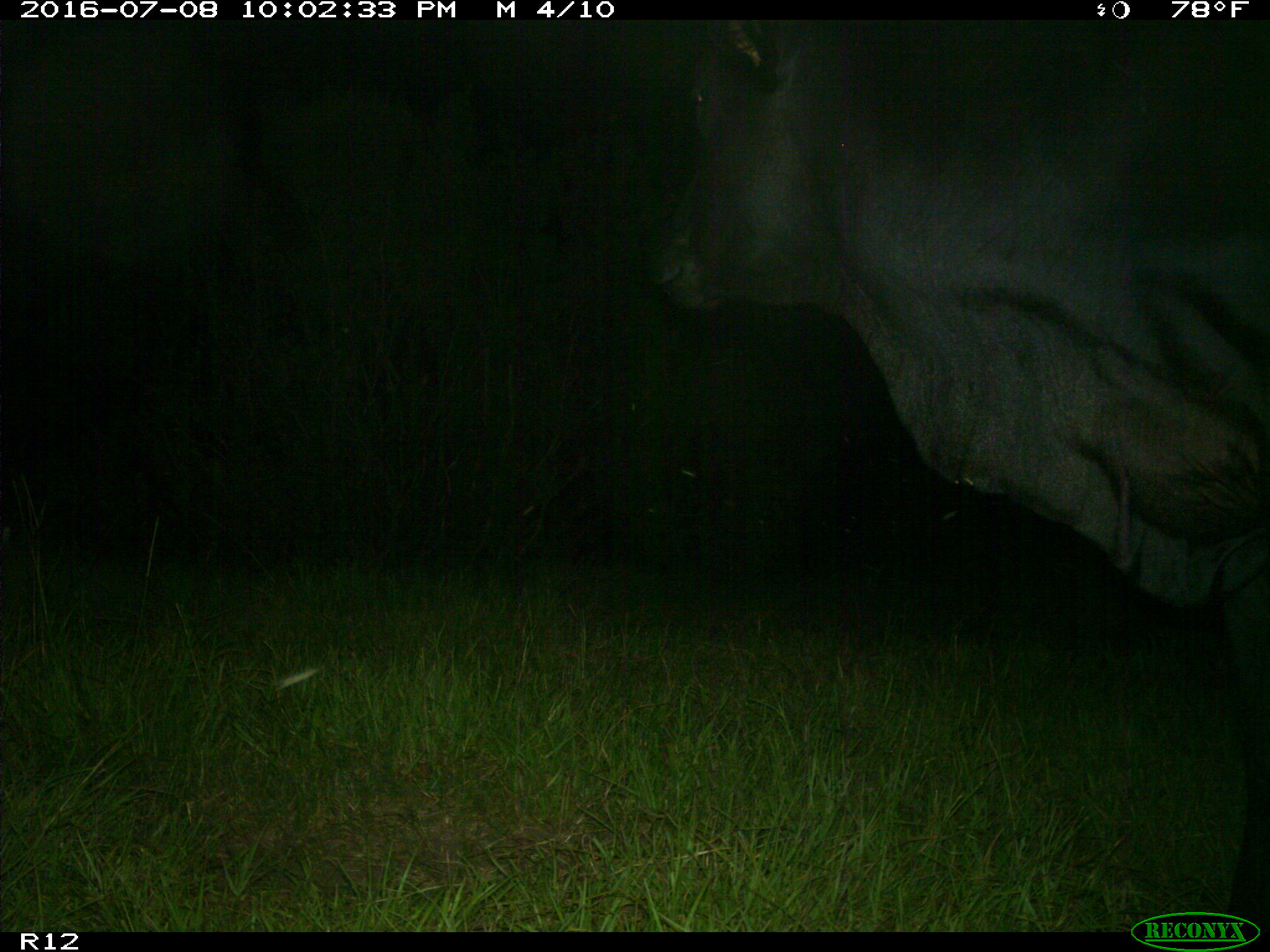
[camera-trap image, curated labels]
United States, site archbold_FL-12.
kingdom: Animalia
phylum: Chordata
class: Mammalia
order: Artiodactyla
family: Bovidae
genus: Bos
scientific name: Bos taurus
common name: domestic cow